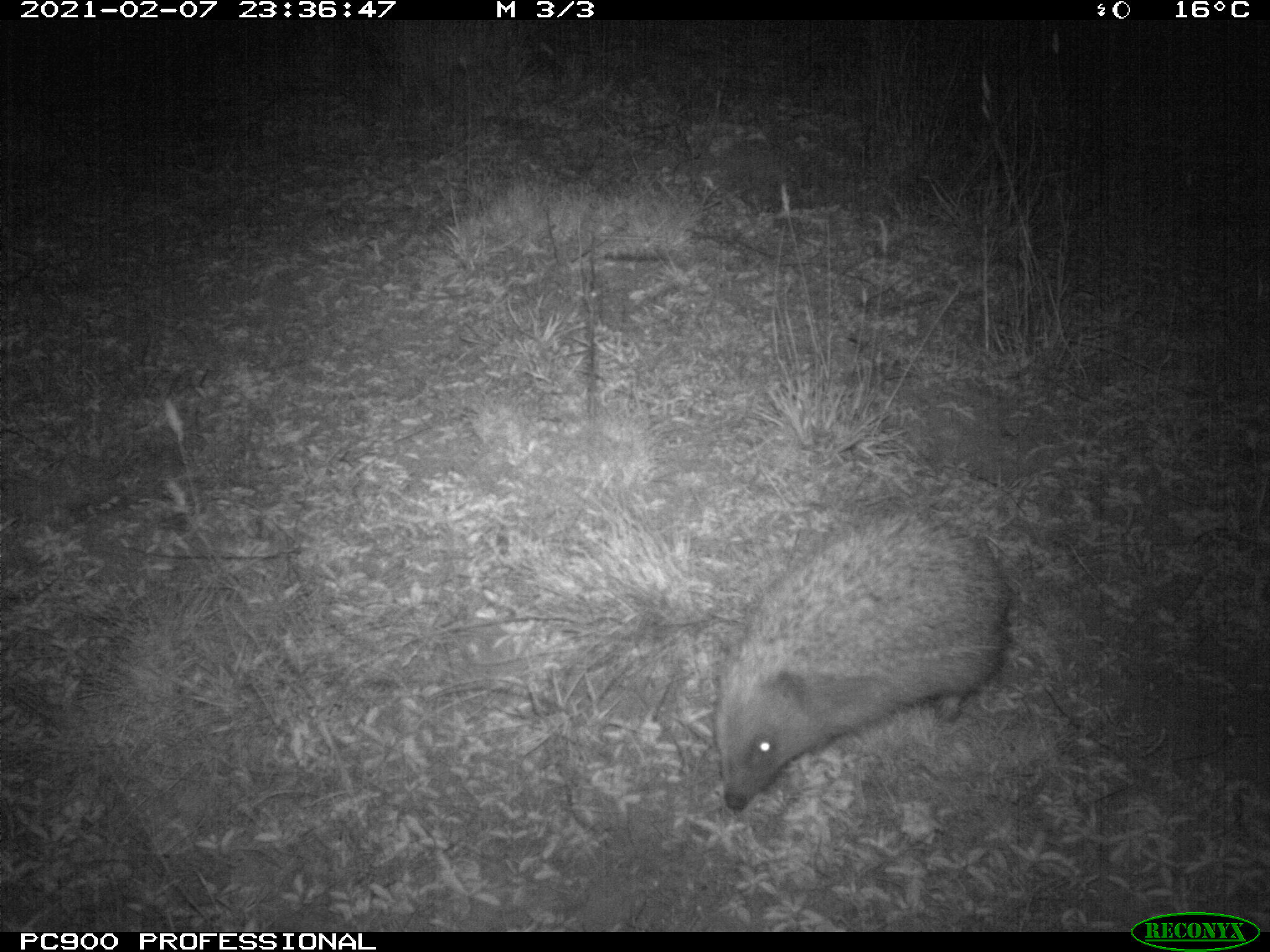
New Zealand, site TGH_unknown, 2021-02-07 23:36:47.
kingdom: Animalia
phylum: Chordata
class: Mammalia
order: Eulipotyphla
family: Erinaceidae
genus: Erinaceus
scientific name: Erinaceus europaeus europaeus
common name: european hedgehog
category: hedgehog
Hedgehog (european hedgehog) (Erinaceus europaeus europaeus).